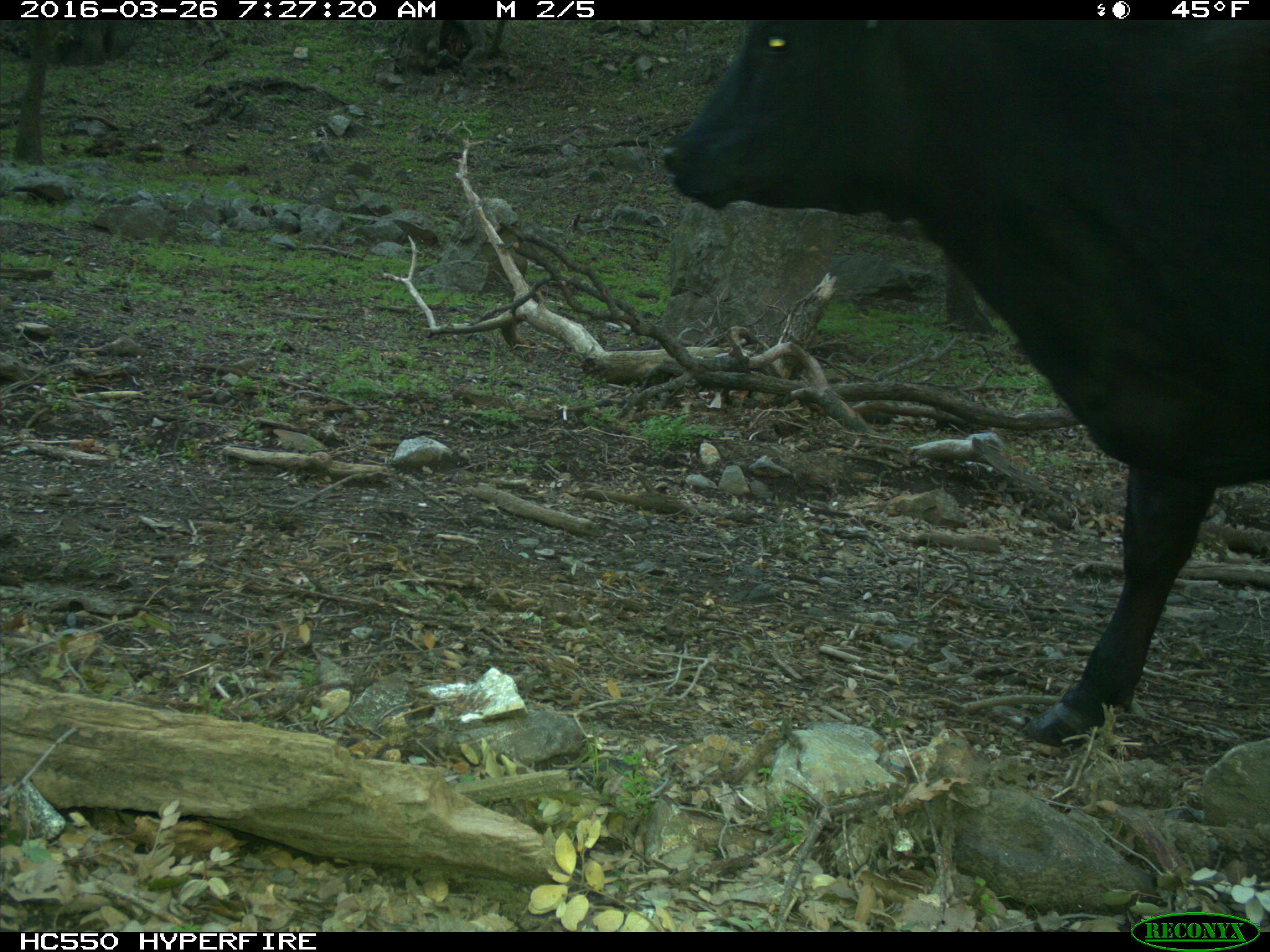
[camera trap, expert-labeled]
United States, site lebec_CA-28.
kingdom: Animalia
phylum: Chordata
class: Mammalia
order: Artiodactyla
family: Bovidae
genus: Bos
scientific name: Bos taurus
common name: domestic cow